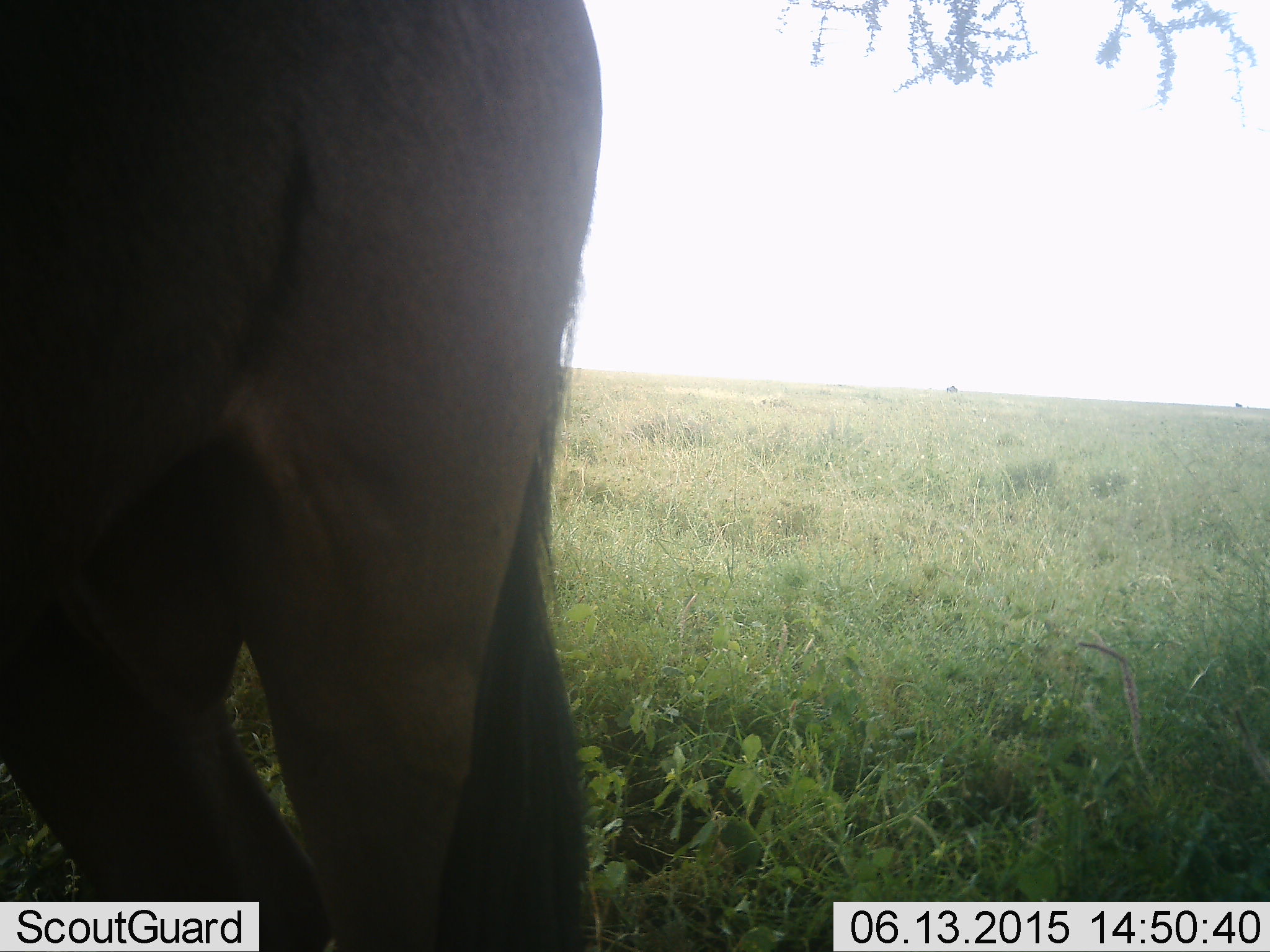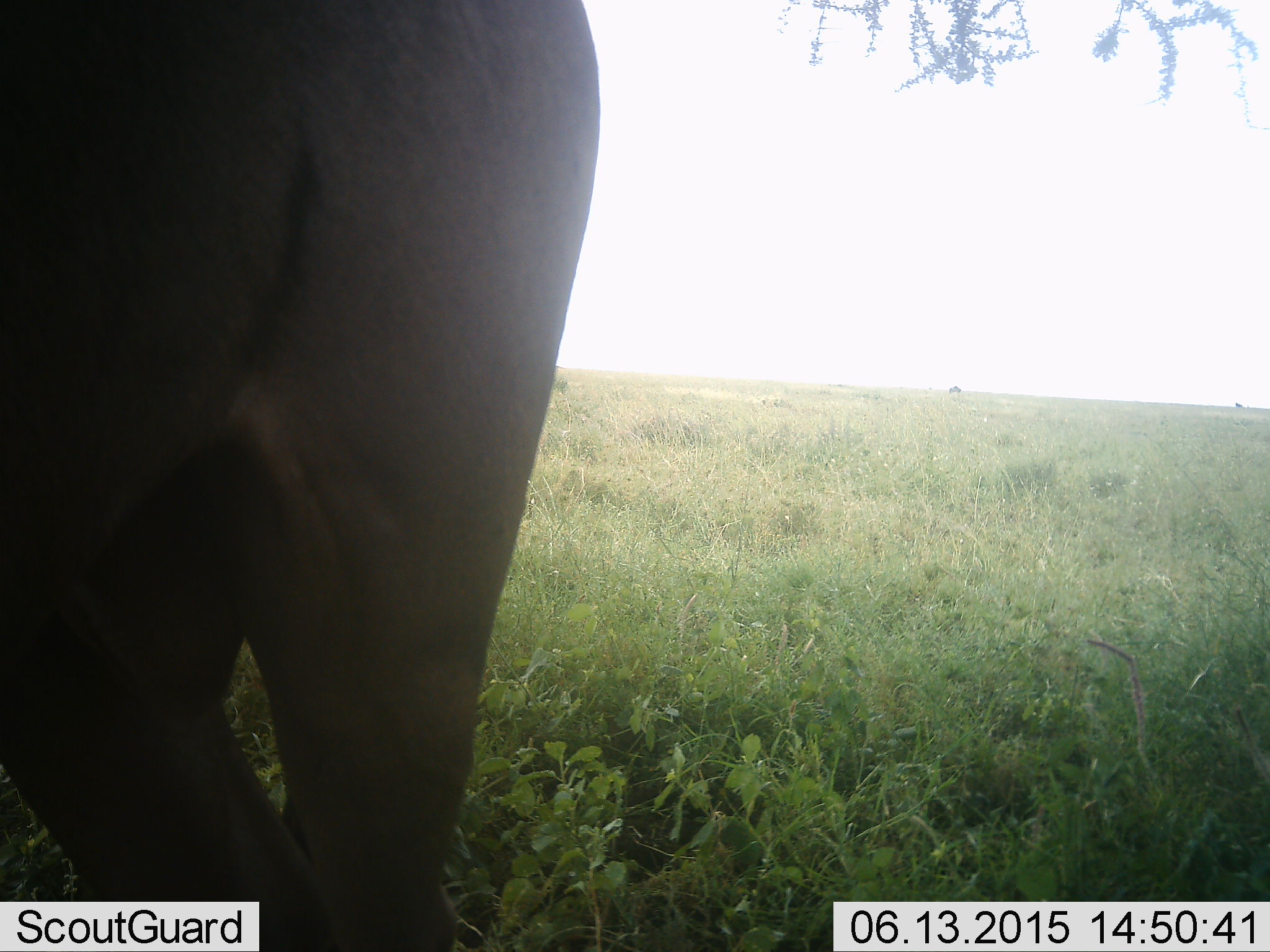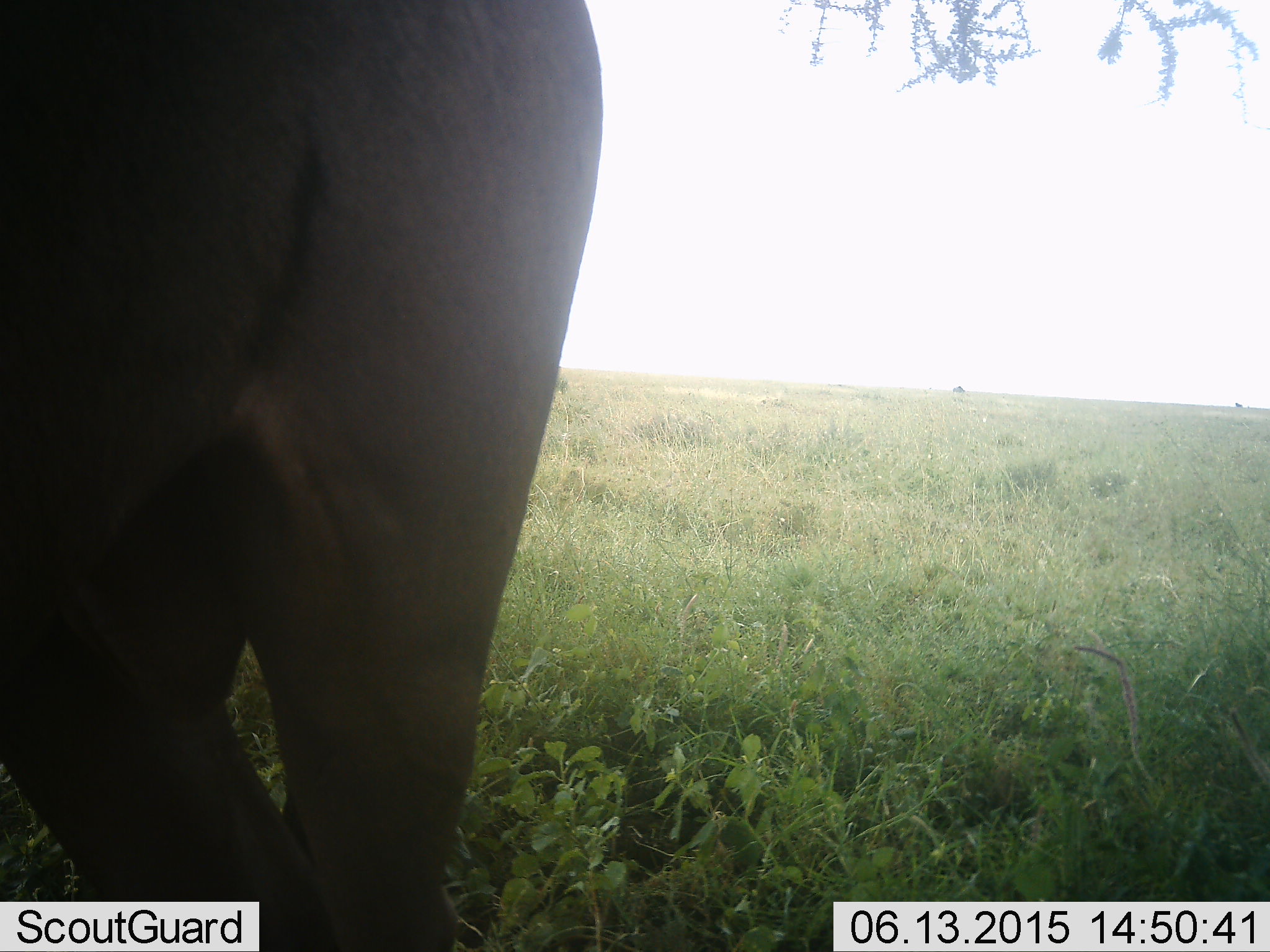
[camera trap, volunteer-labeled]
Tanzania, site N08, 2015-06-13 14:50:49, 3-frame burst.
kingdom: Animalia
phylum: Chordata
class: Mammalia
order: Artiodactyla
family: Bovidae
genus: Connochaetes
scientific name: Connochaetes taurinus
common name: blue wildebeest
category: wildebeest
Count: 2.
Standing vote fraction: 90%.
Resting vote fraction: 0%.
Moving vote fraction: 40%.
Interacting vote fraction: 0%.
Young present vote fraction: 0%.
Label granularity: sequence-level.